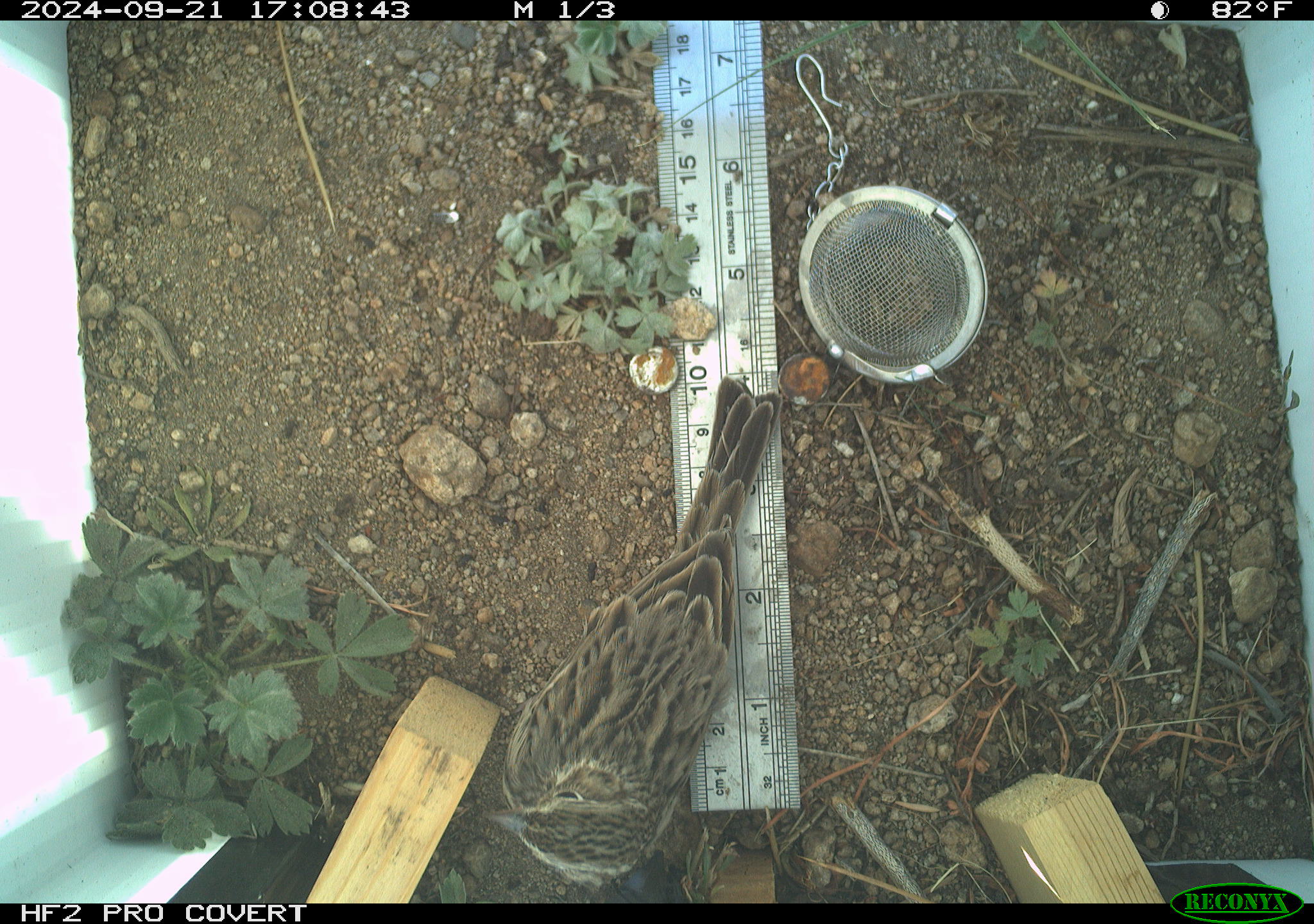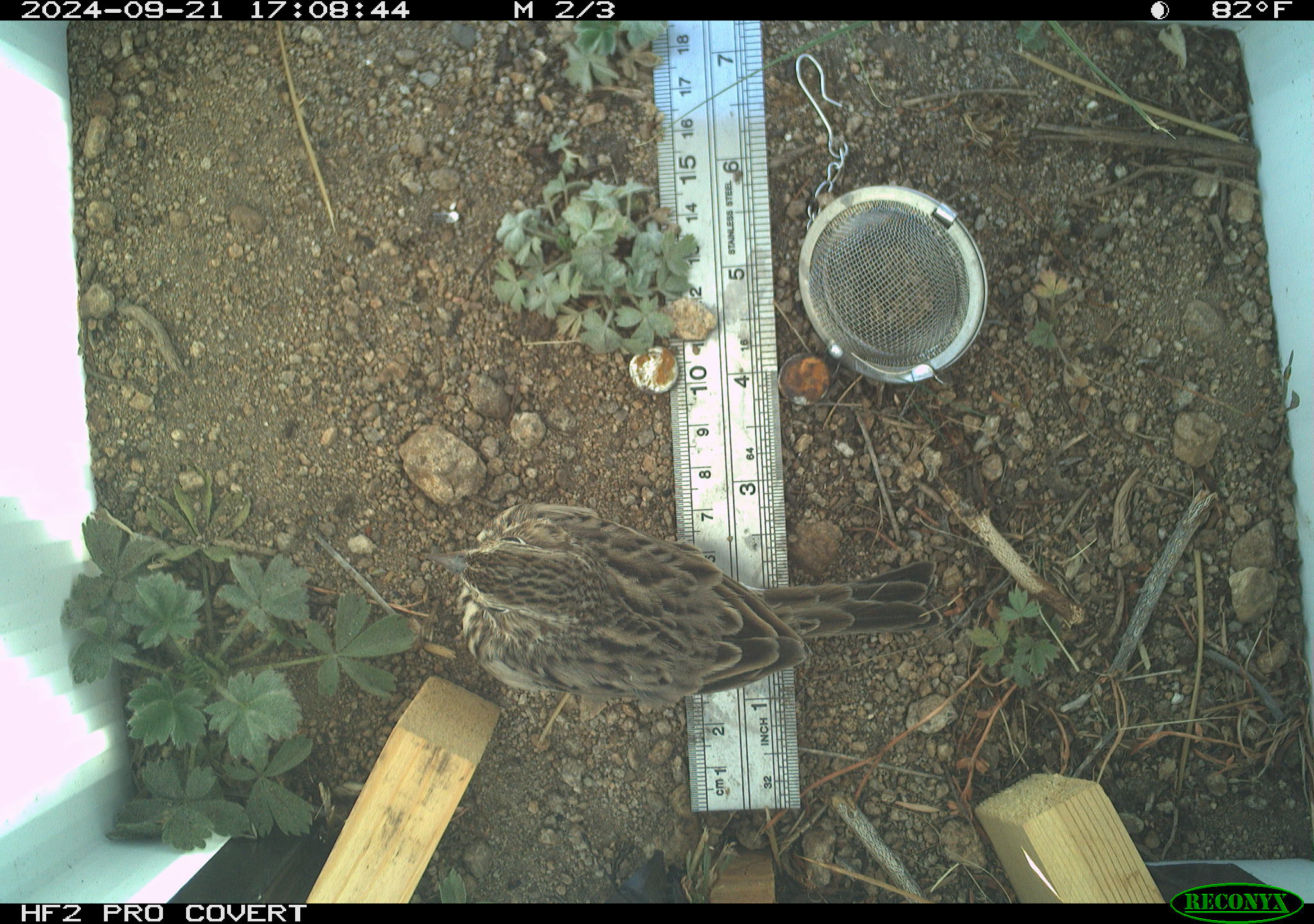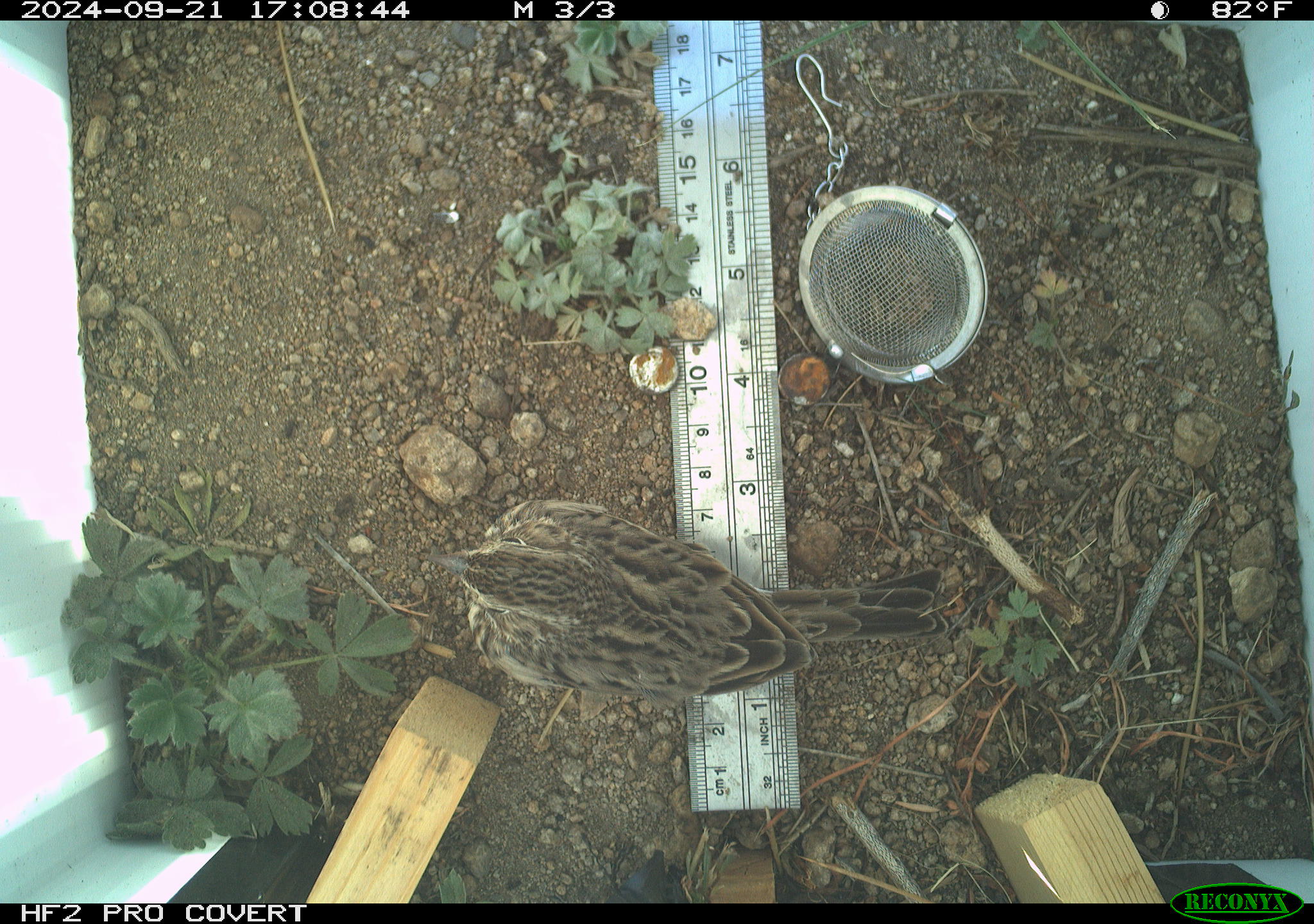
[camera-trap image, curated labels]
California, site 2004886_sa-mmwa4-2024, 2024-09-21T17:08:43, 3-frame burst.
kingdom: Animalia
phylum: Chordata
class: Aves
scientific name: Aves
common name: bird